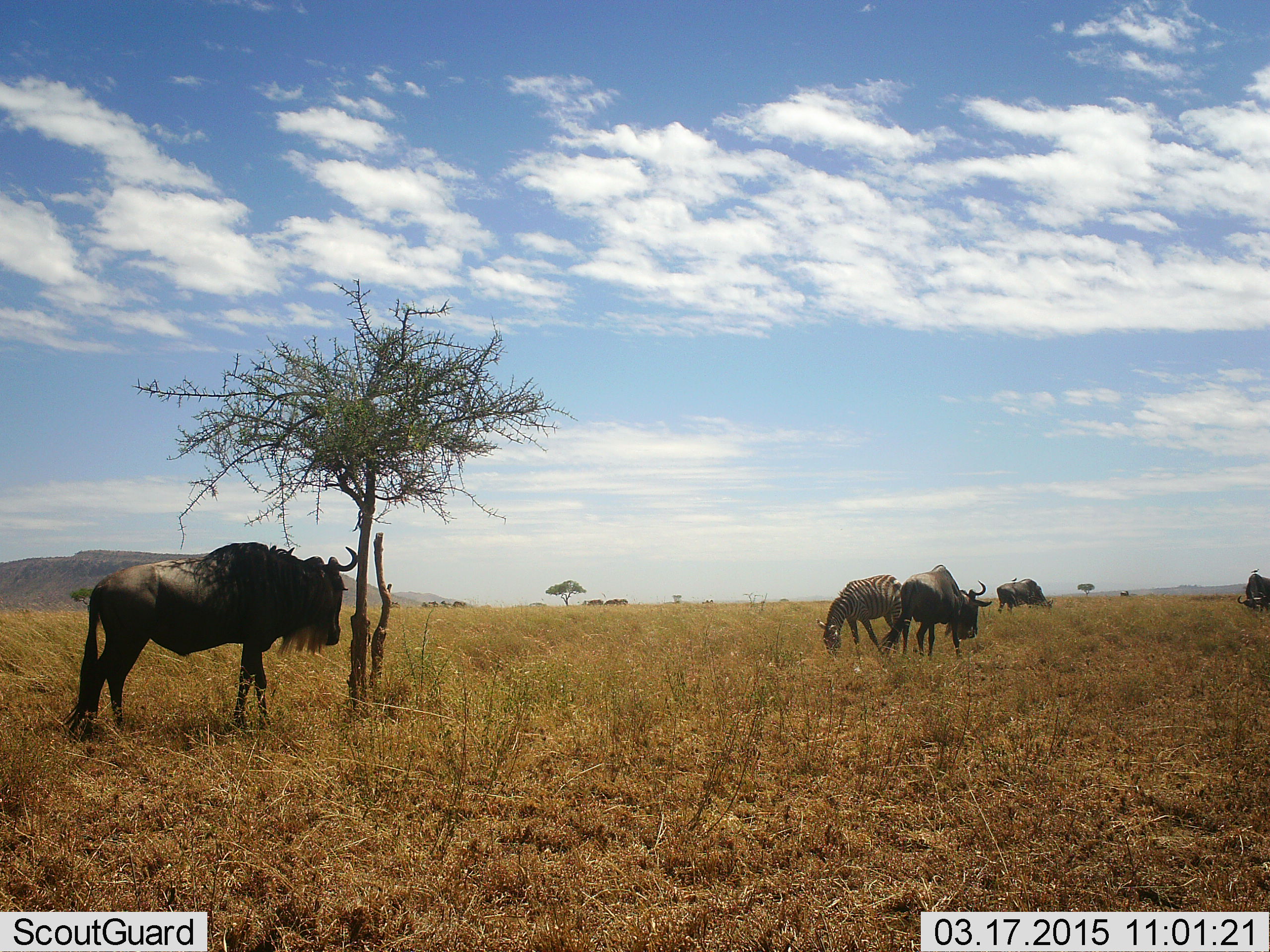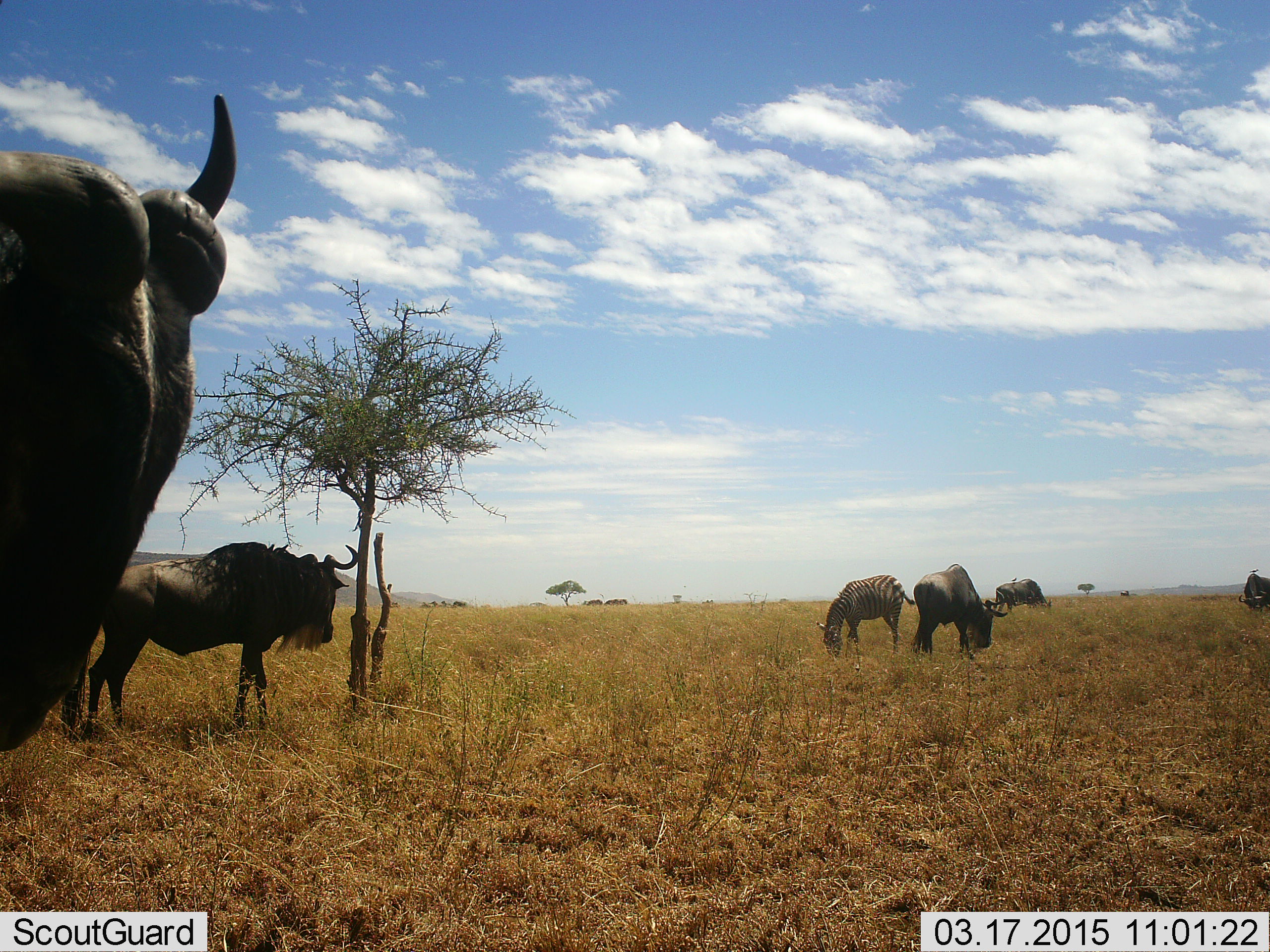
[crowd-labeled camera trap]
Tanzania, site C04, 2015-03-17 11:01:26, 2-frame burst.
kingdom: Animalia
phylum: Chordata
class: Mammalia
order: Artiodactyla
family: Bovidae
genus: Connochaetes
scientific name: Connochaetes taurinus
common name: blue wildebeest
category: wildebeest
Wildebeest (blue wildebeest) (Connochaetes taurinus), count 5. Behavior (volunteer vote fractions): standing 73%, resting 9%, moving 45%, interacting 0%. Young present (vote fraction): 0%. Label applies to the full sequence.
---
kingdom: Animalia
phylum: Chordata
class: Mammalia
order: Perissodactyla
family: Equidae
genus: Equus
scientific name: Equus quagga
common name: plains zebra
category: zebra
Zebra (plains zebra) (Equus quagga), count 1. Behavior (volunteer vote fractions): standing 36%, resting 0%, moving 0%, interacting 0%. Young present (vote fraction): 9%. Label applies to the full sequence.